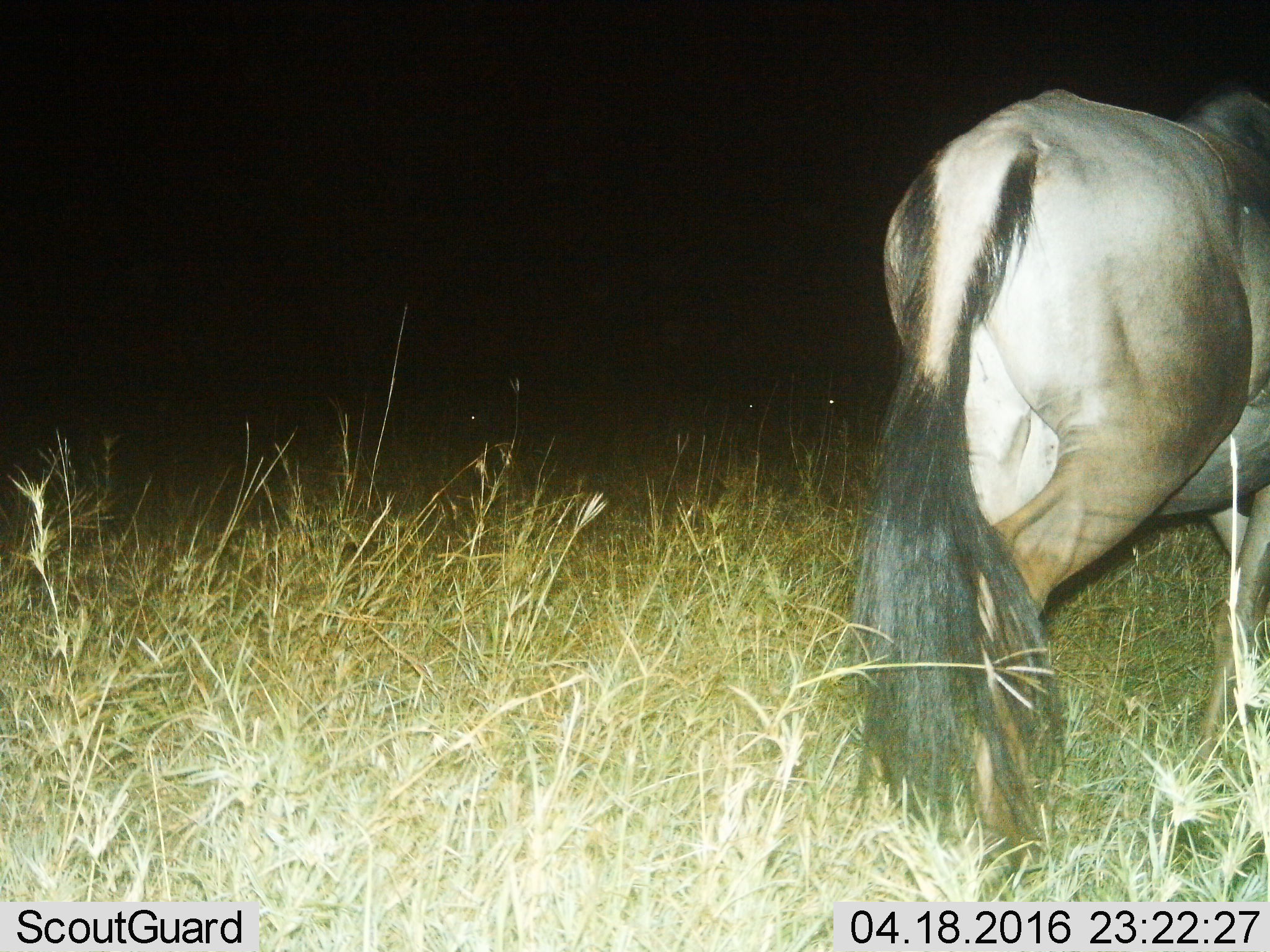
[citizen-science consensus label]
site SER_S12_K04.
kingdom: Animalia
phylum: Chordata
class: Mammalia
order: Artiodactyla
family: Bovidae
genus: Connochaetes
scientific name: Connochaetes taurinus taurinus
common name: blue wildebeest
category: wildebeestblue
Wildebeestblue (blue wildebeest) (Connochaetes taurinus taurinus), count 4. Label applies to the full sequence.